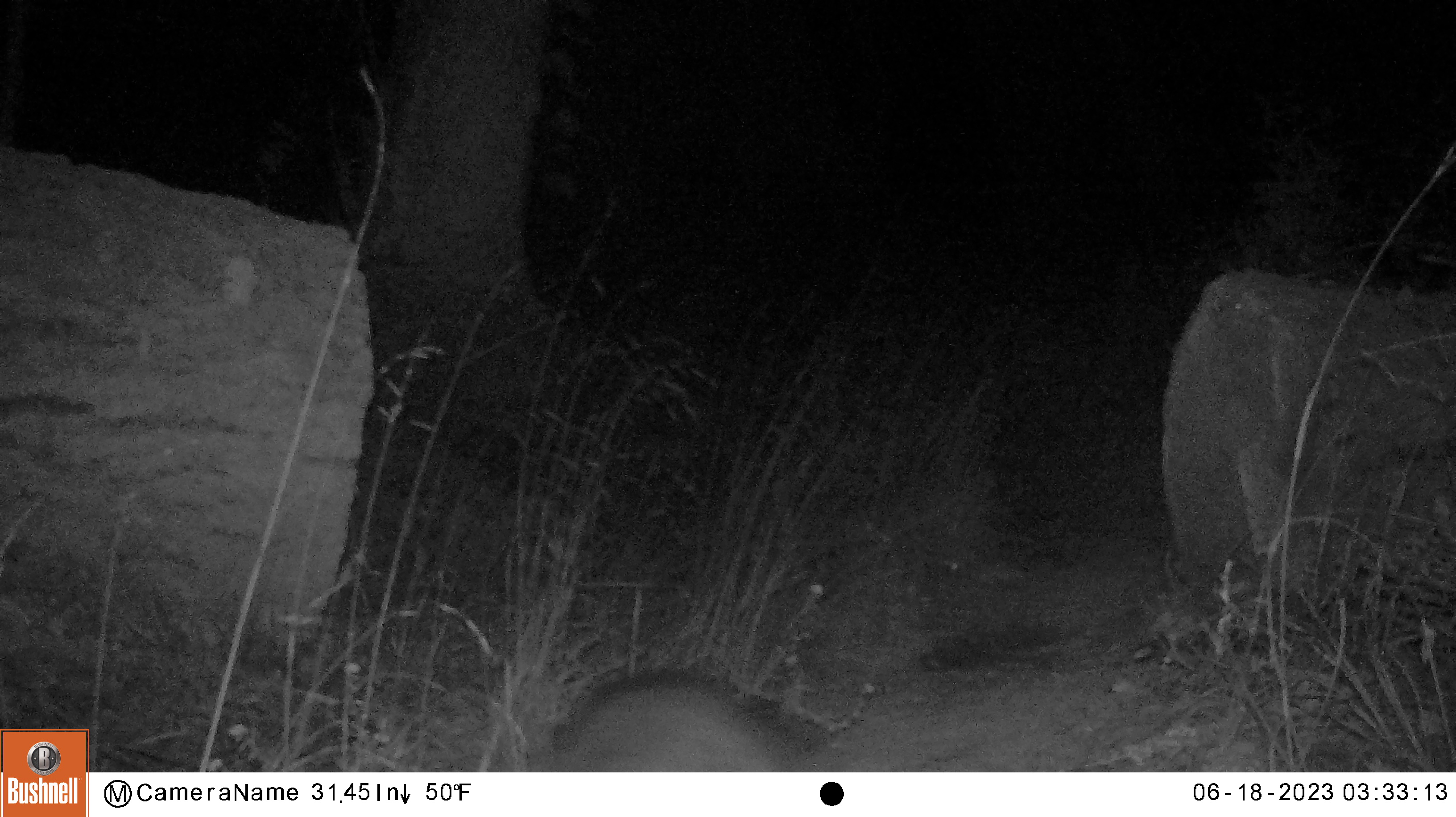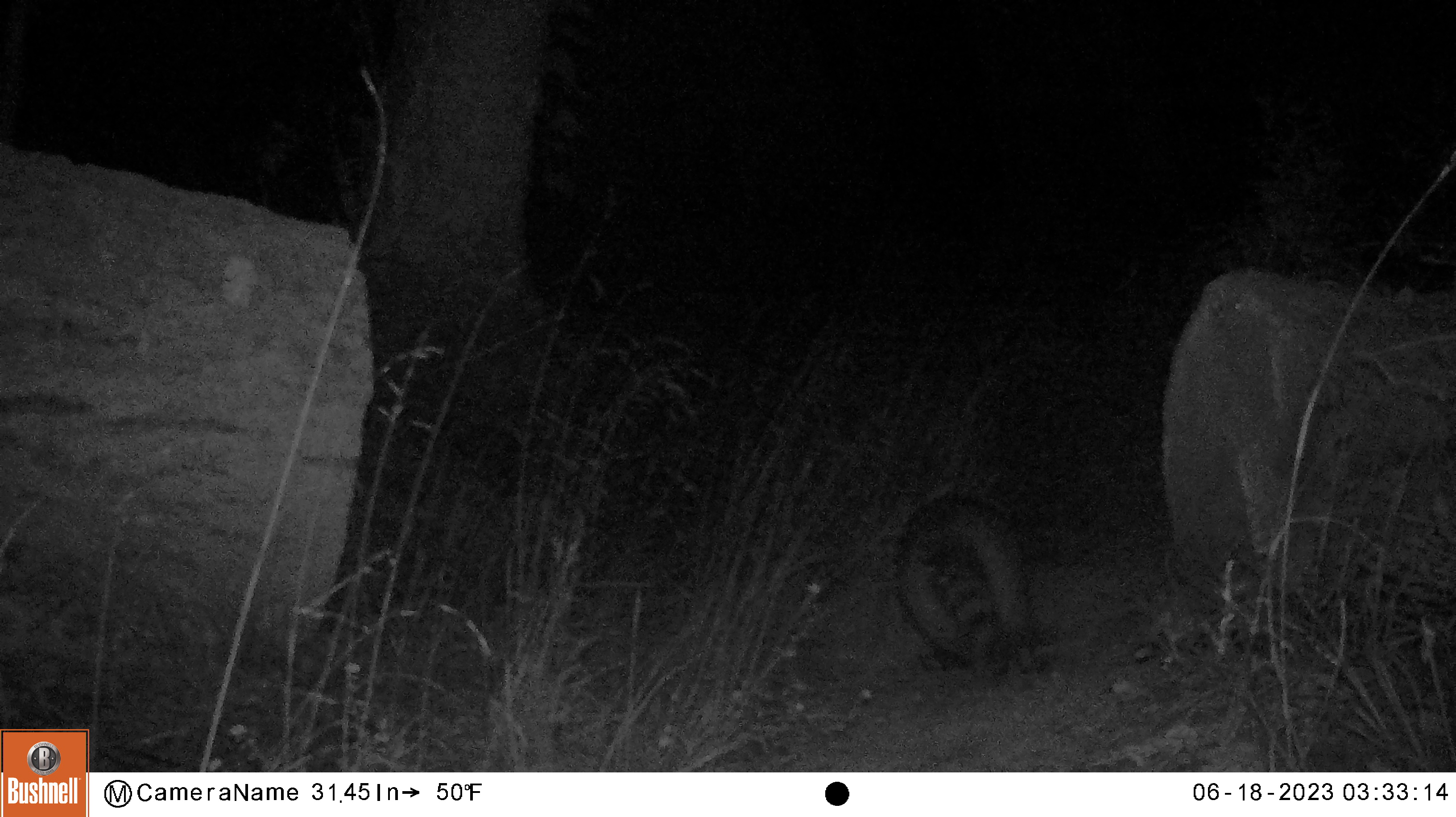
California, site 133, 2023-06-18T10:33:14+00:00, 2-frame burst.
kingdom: Animalia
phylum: Chordata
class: Mammalia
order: Carnivora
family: Procyonidae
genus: Procyon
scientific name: Procyon lotor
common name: raccoon